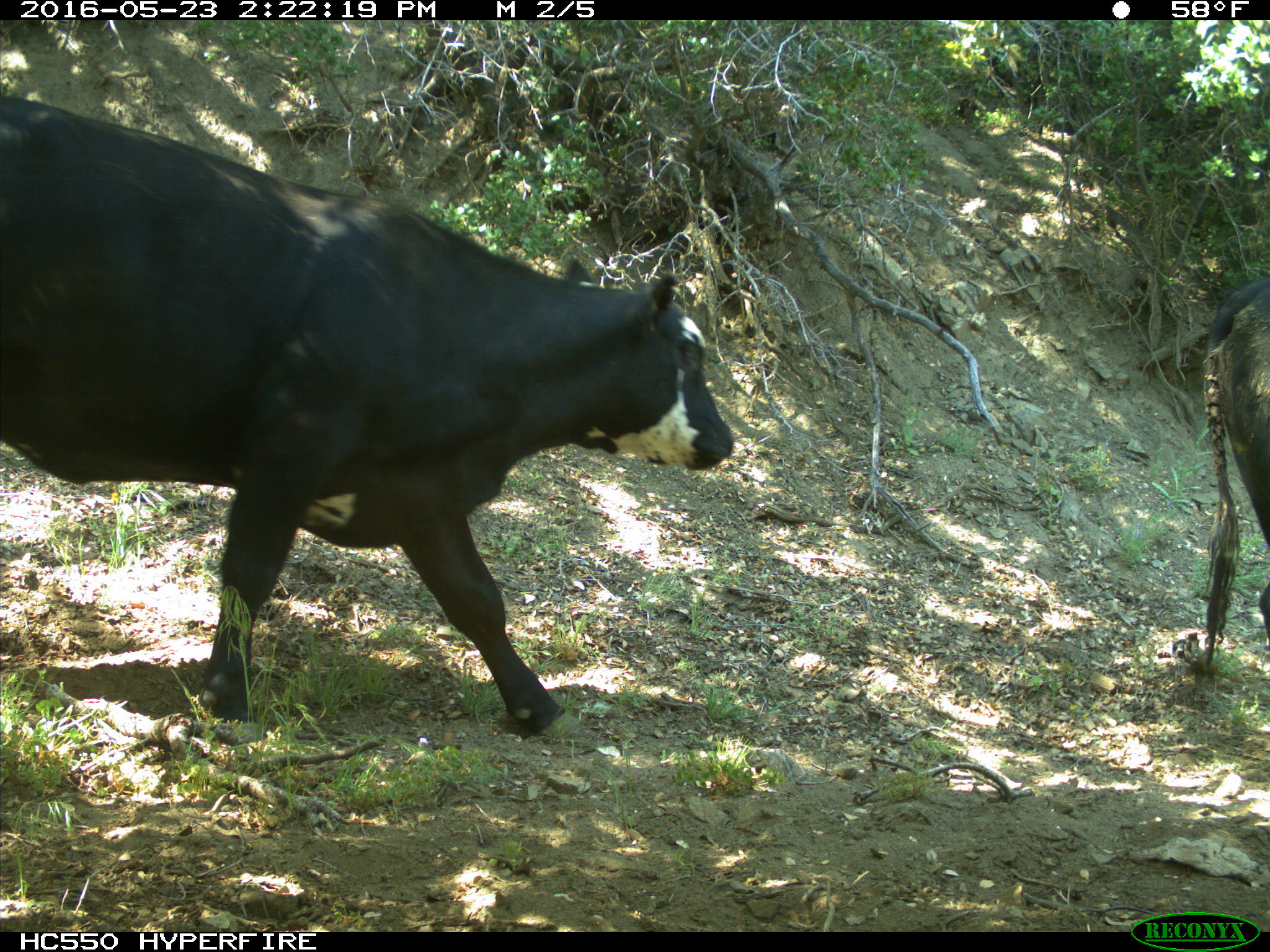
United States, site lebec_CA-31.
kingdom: Animalia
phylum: Chordata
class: Mammalia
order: Artiodactyla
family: Bovidae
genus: Bos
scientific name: Bos taurus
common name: domestic cow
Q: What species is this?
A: Bos taurus (domestic cow).